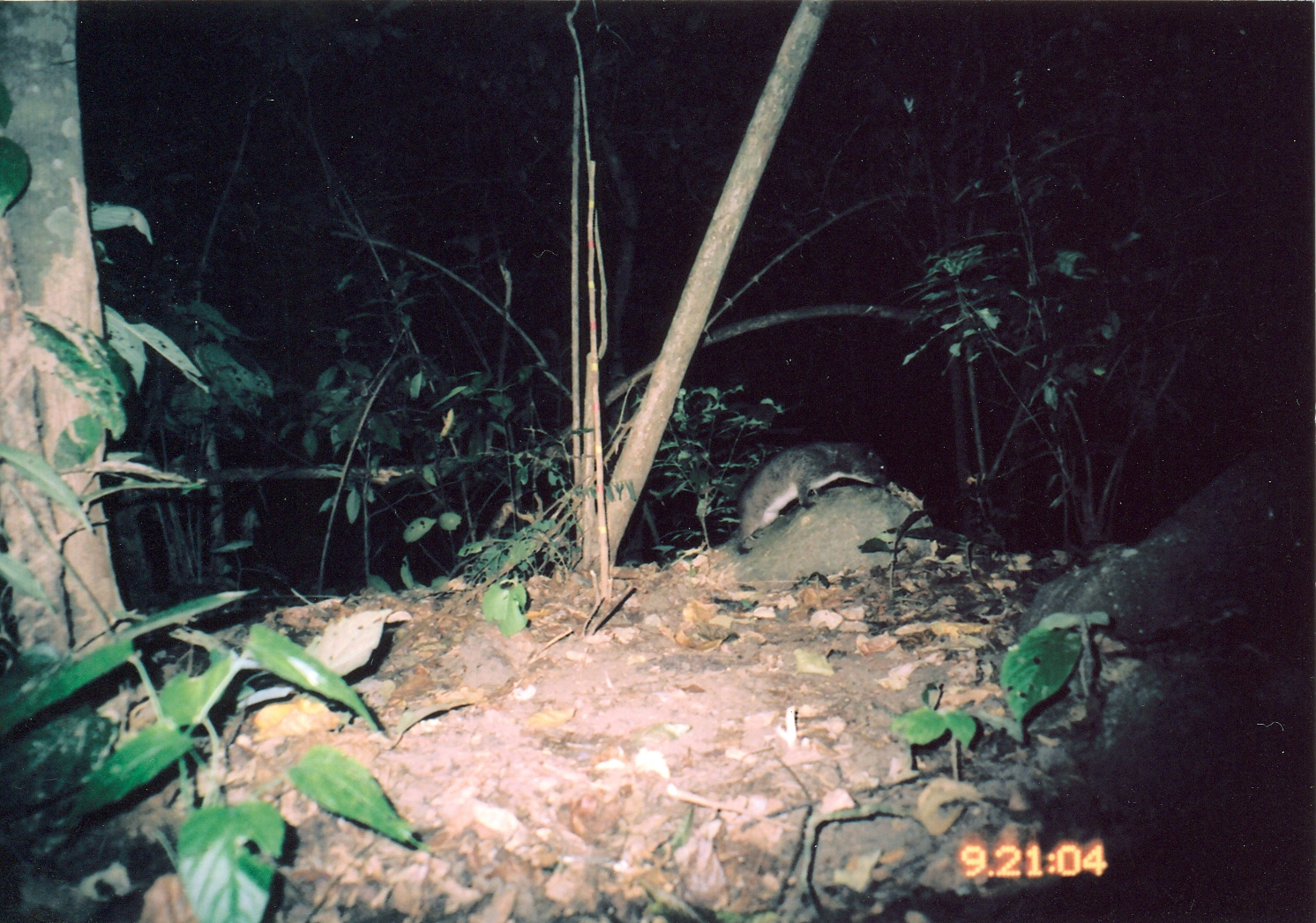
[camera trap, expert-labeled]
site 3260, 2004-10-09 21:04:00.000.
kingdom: Animalia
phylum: Chordata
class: Mammalia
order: Hyracoidea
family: Procaviidae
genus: Dendrohyrax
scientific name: Dendrohyrax arboreus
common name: southern tree hyrax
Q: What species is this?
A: Dendrohyrax arboreus (southern tree hyrax).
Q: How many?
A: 1.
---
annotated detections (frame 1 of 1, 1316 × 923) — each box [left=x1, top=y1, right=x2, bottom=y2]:
dendrohyrax arboreus: [left=734, top=439, right=890, bottom=556]